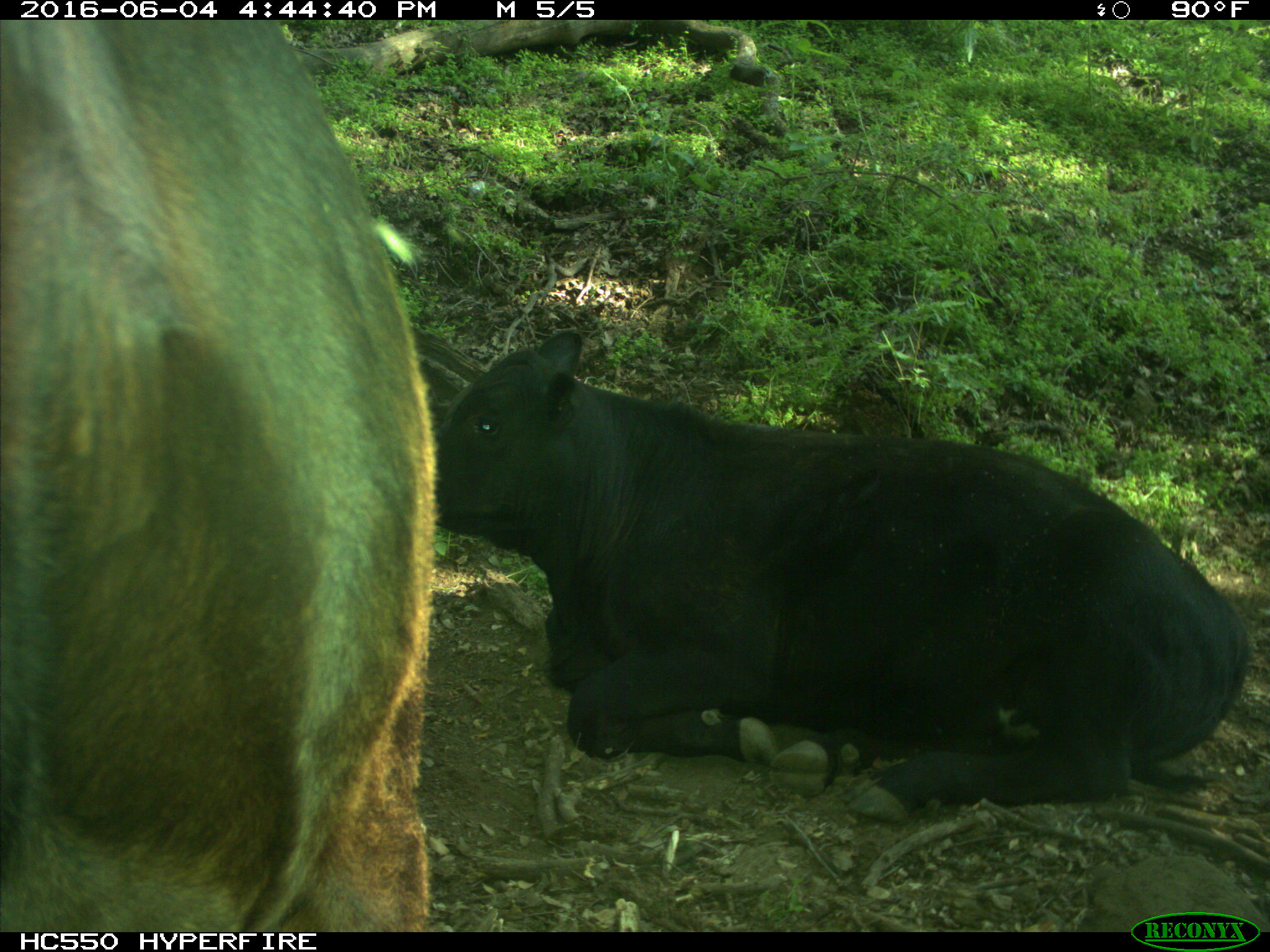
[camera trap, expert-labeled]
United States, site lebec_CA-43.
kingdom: Animalia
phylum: Chordata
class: Mammalia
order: Artiodactyla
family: Bovidae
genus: Bos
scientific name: Bos taurus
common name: domestic cow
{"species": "Bos taurus (domestic cow)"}